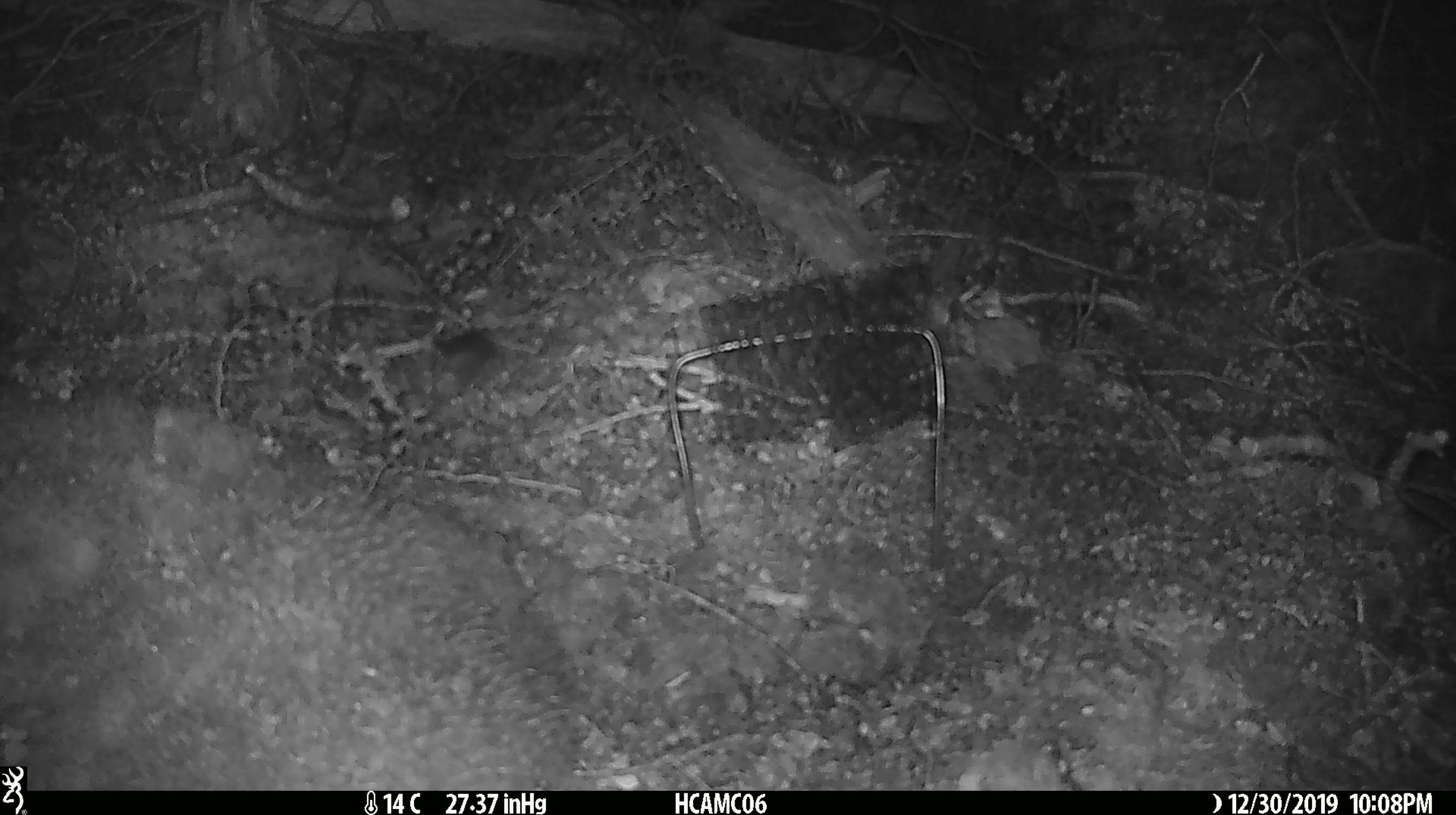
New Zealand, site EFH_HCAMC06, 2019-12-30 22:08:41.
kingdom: Animalia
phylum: Chordata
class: Mammalia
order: Rodentia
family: Muridae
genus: Mus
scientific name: Mus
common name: mouse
Mouse (Mus).